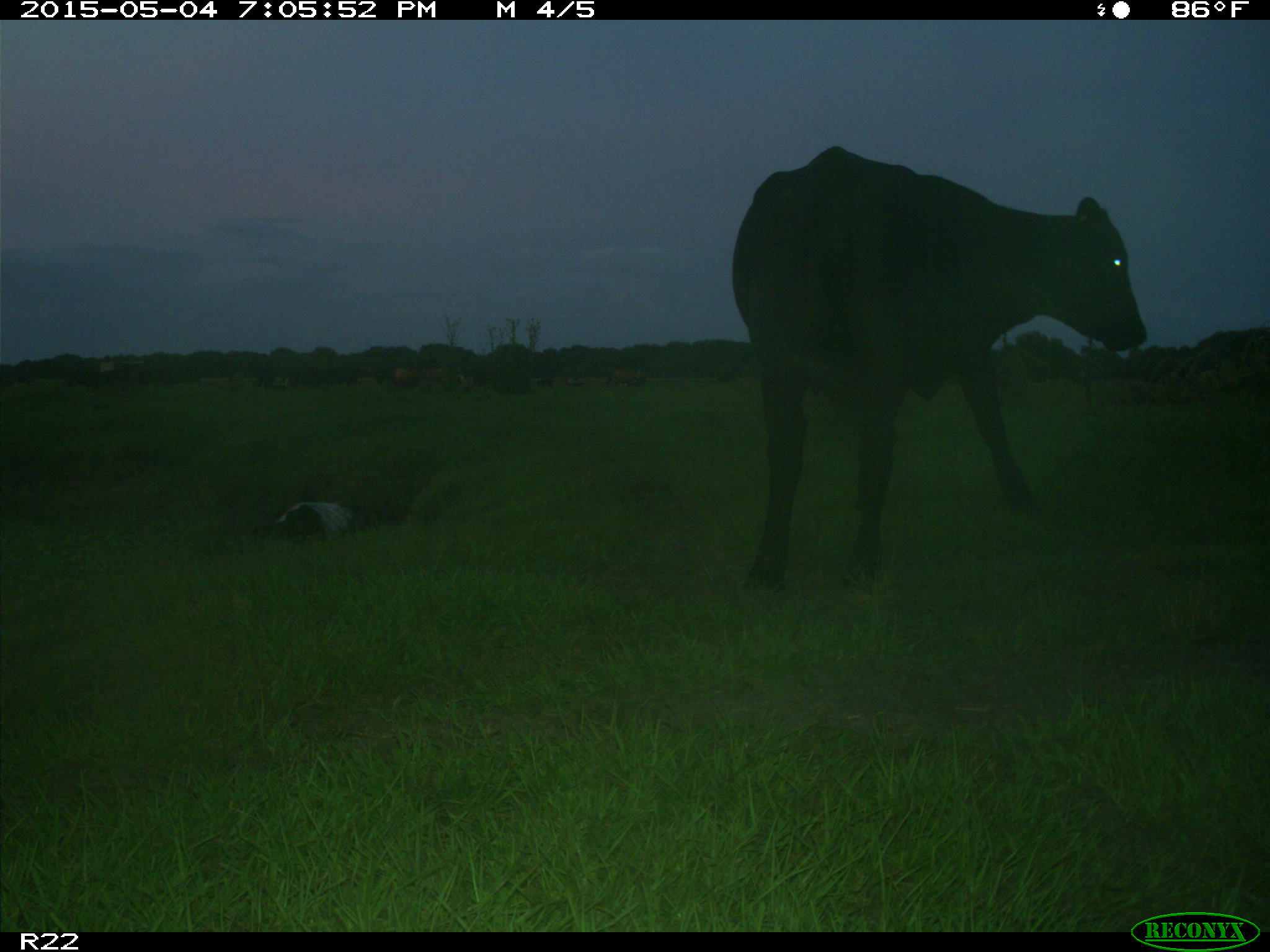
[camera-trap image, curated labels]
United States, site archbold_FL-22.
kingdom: Animalia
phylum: Chordata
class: Mammalia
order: Artiodactyla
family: Bovidae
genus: Bos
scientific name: Bos taurus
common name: domestic cow